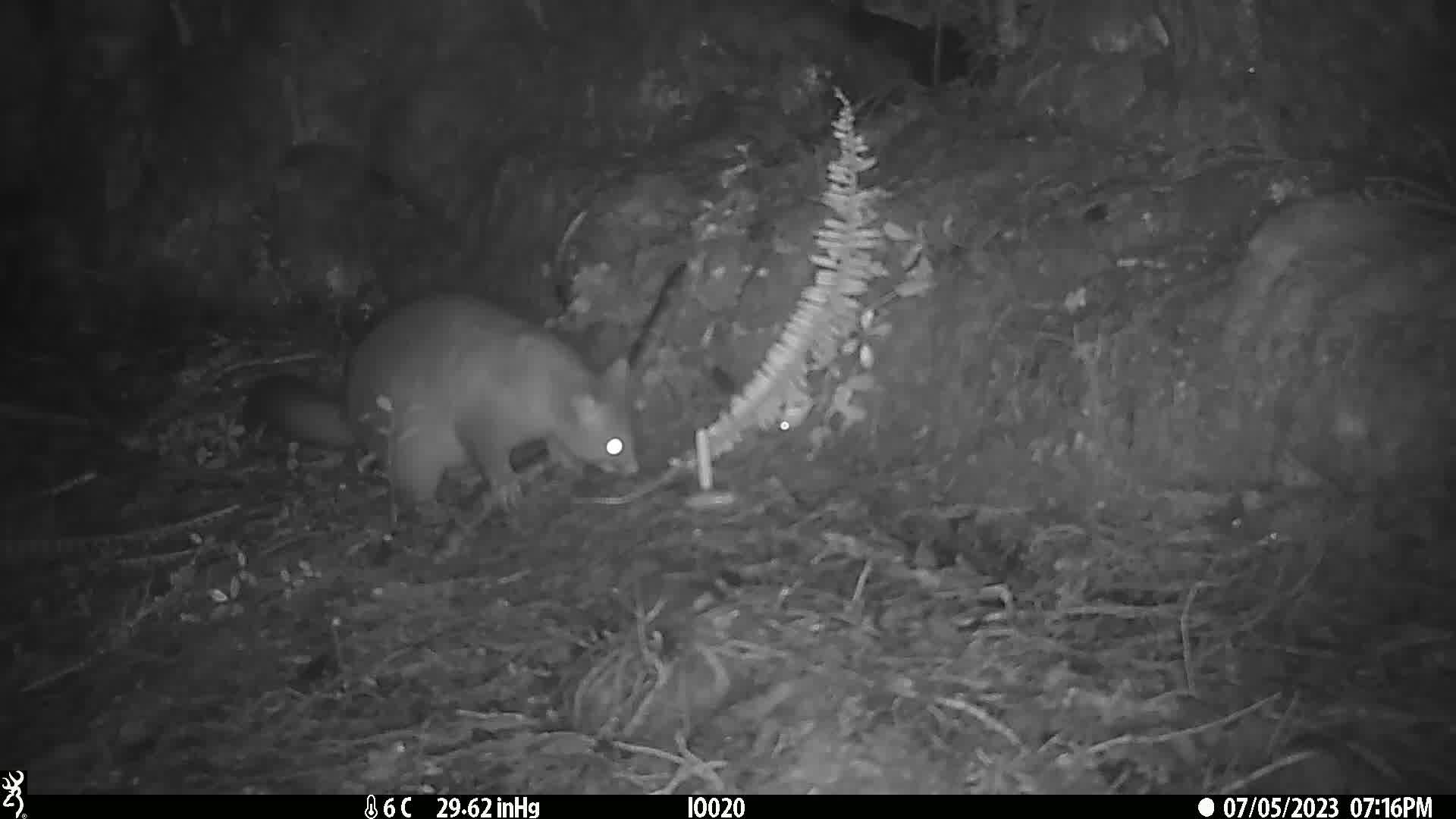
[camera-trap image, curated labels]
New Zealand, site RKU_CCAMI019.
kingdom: Animalia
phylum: Chordata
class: Mammalia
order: Diprotodontia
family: Phalangeridae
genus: Trichosurus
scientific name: Trichosurus vulpecula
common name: common brushtail possum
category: possum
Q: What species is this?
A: Possum (common brushtail possum) (Trichosurus vulpecula).